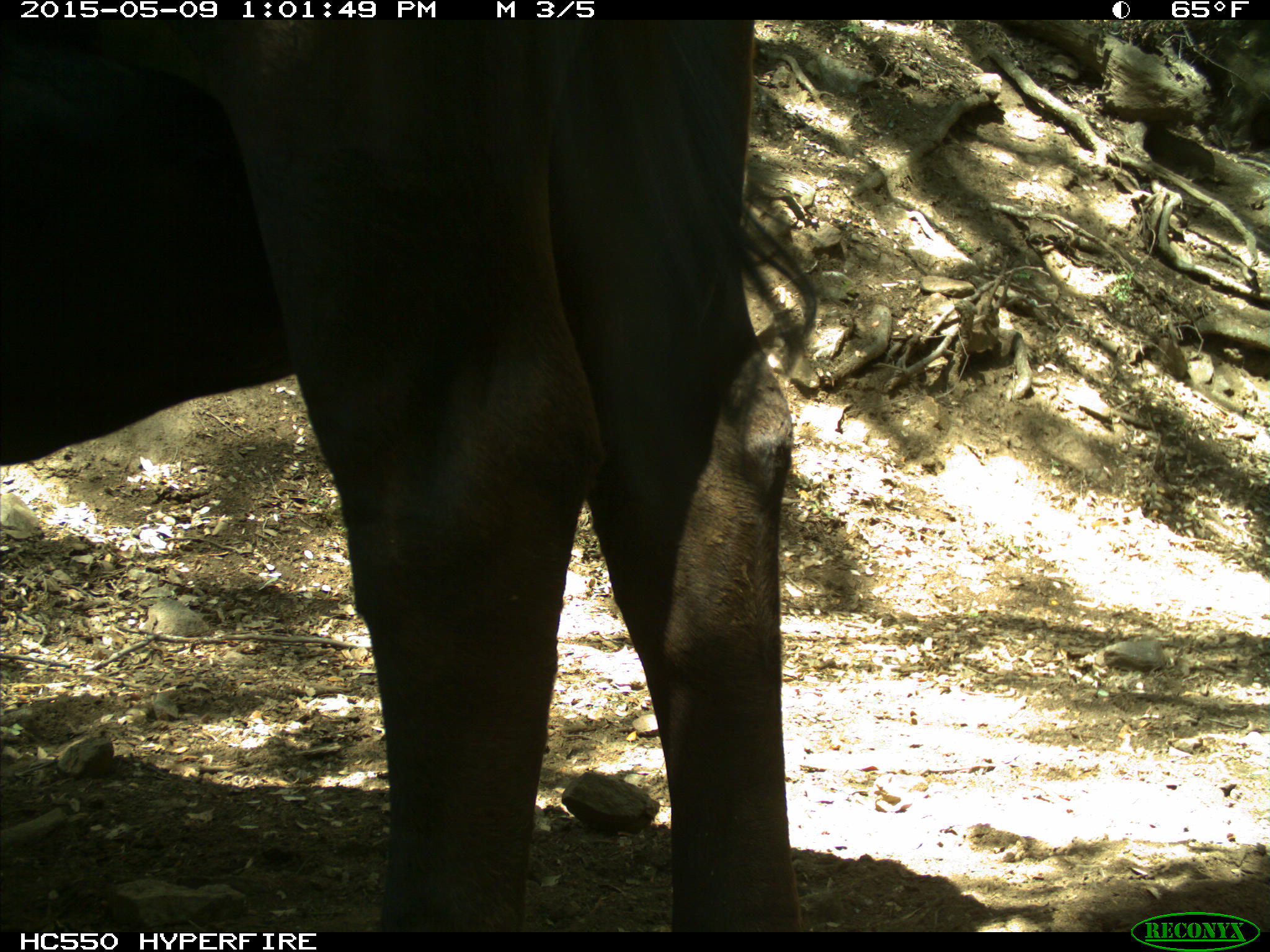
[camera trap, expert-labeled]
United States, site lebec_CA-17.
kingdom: Animalia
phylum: Chordata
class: Mammalia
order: Artiodactyla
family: Bovidae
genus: Bos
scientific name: Bos taurus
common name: domestic cow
Bos taurus (domestic cow).